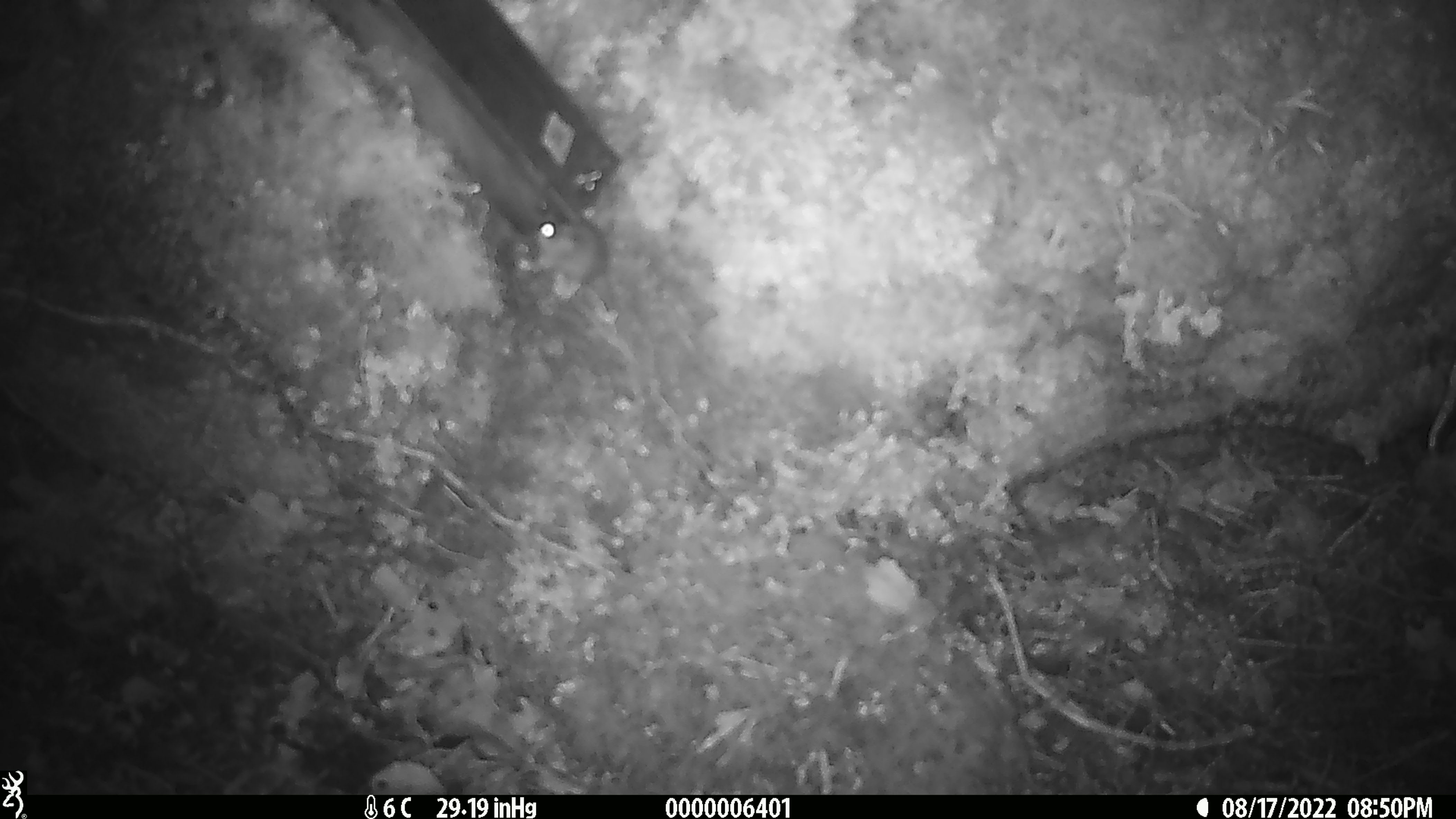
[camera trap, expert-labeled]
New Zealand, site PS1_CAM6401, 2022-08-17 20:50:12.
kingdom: Animalia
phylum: Chordata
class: Mammalia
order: Rodentia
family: Muridae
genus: Mus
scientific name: Mus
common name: mouse